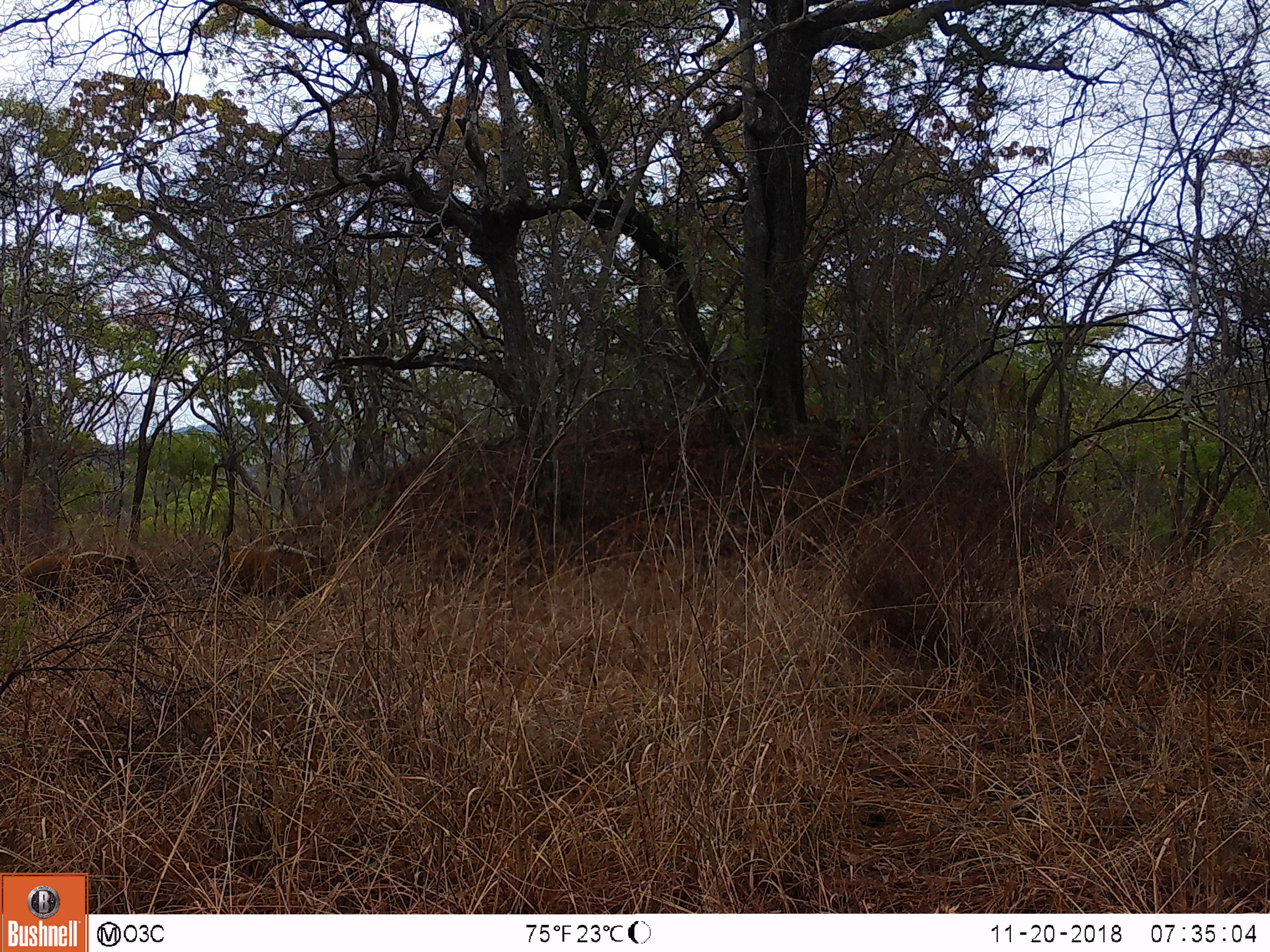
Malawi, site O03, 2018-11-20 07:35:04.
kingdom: Animalia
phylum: Chordata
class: Mammalia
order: Artiodactyla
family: Suidae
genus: Potamochoerus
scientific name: Potamochoerus larvatus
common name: bushpig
Bushpig (Potamochoerus larvatus), count 2.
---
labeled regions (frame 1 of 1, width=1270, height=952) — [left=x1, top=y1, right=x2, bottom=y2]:
bushpig: [left=16, top=541, right=152, bottom=617]; [left=216, top=535, right=335, bottom=614]